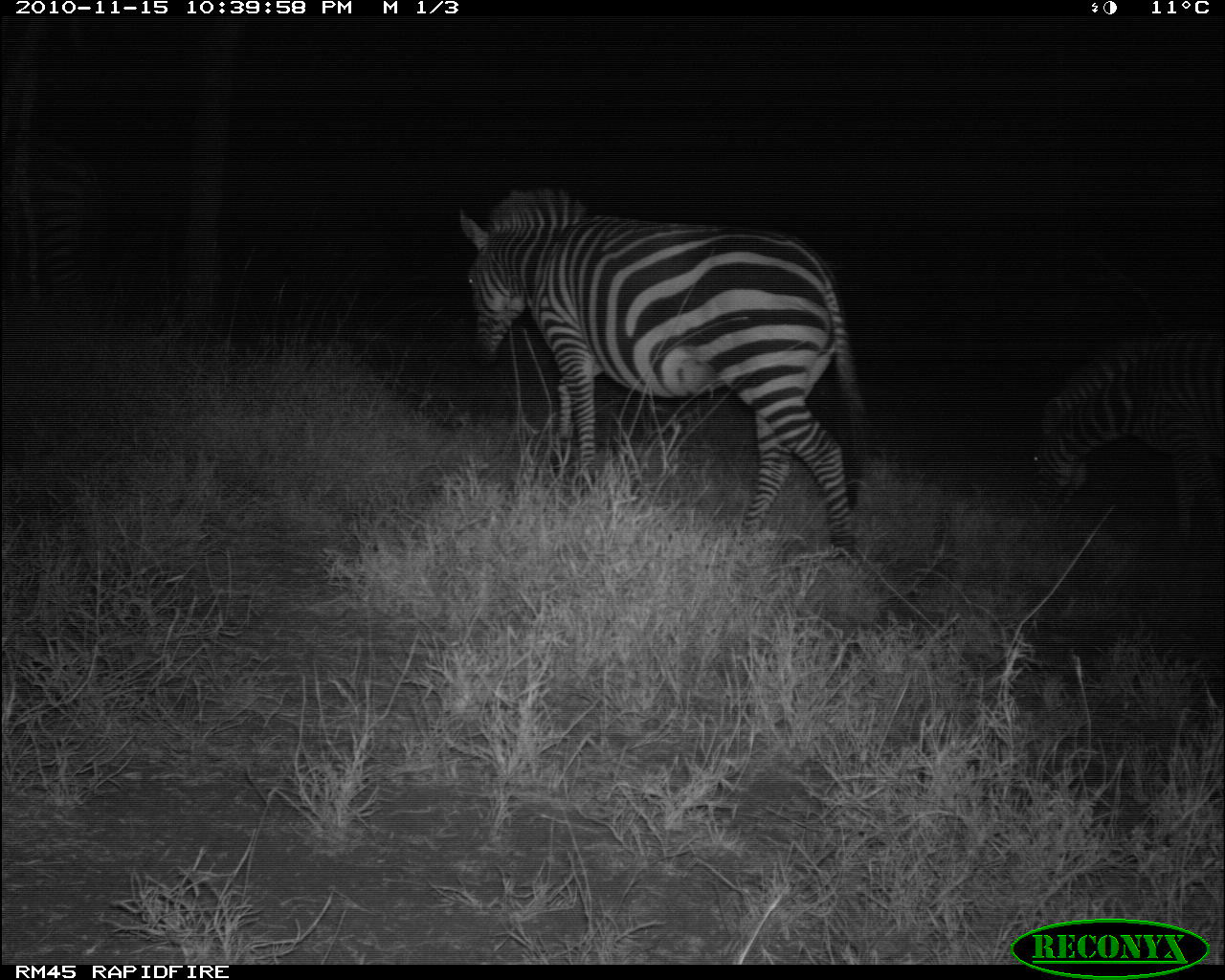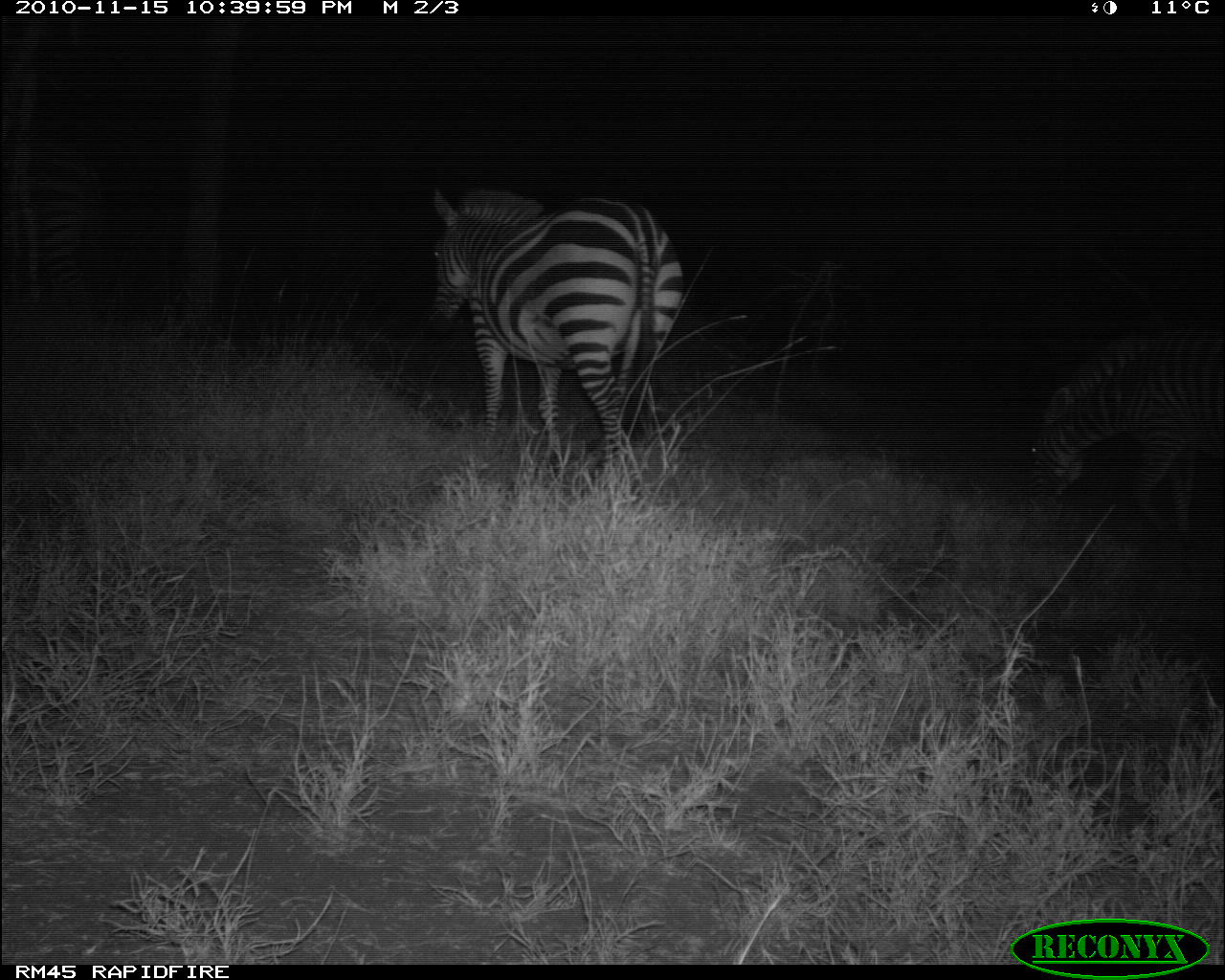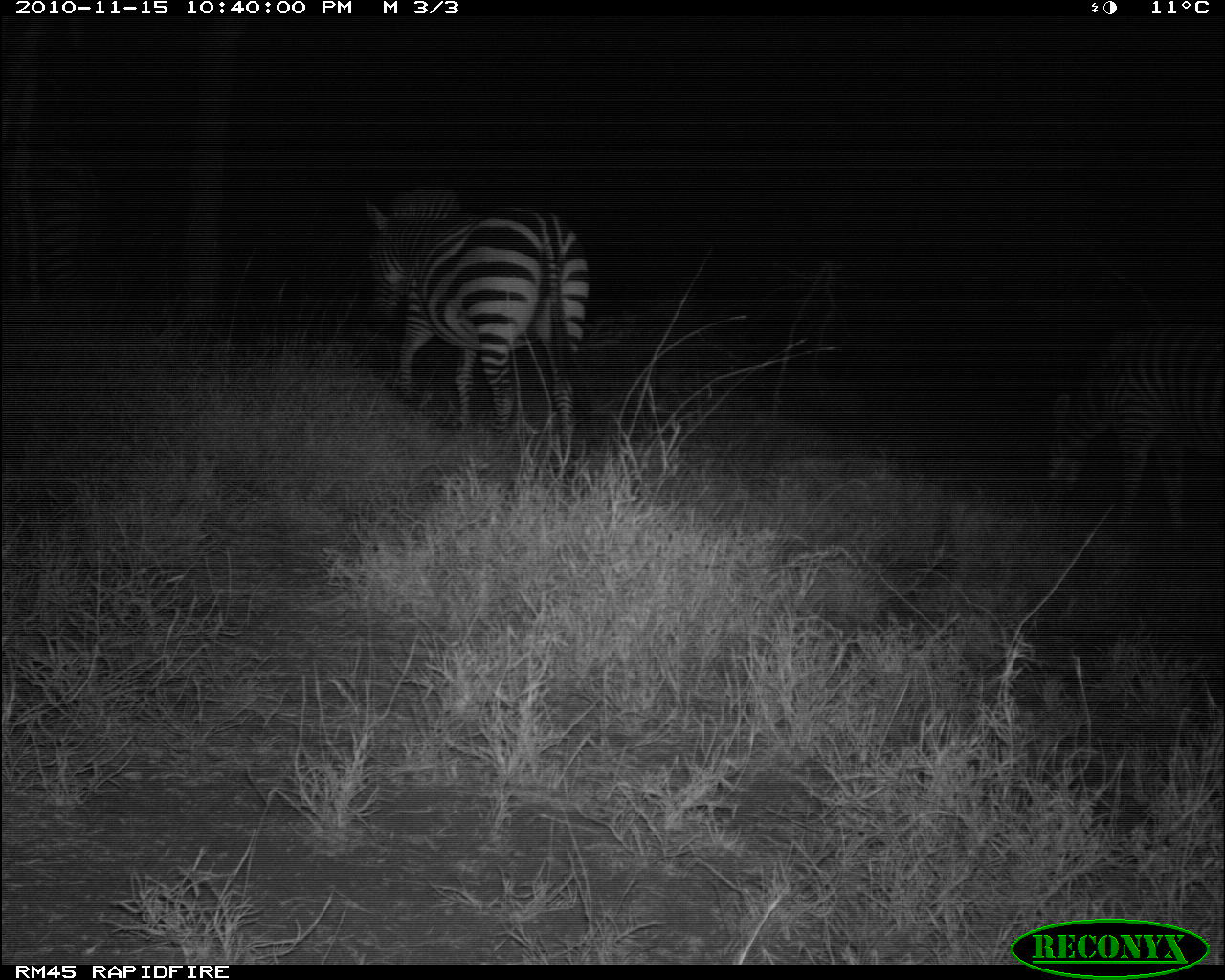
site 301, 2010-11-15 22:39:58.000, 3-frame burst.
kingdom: Animalia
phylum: Chordata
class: Mammalia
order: Perissodactyla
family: Equidae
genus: Equus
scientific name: Equus quagga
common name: plains zebra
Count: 3.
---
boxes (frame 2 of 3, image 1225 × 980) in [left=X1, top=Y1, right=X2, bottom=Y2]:
equus quagga: [left=428, top=188, right=685, bottom=487]; [left=1024, top=322, right=1225, bottom=539]; [left=0, top=129, right=106, bottom=310]